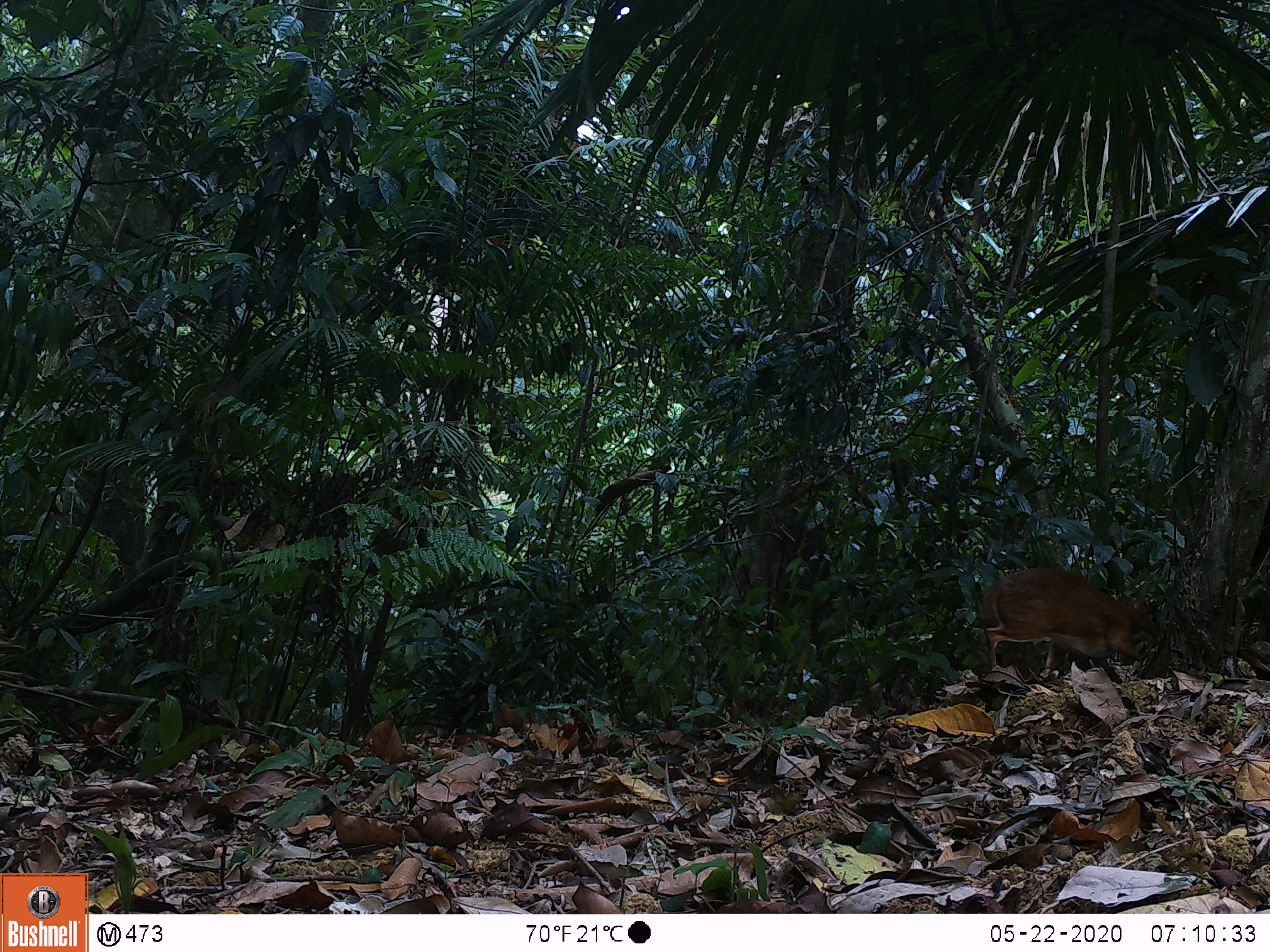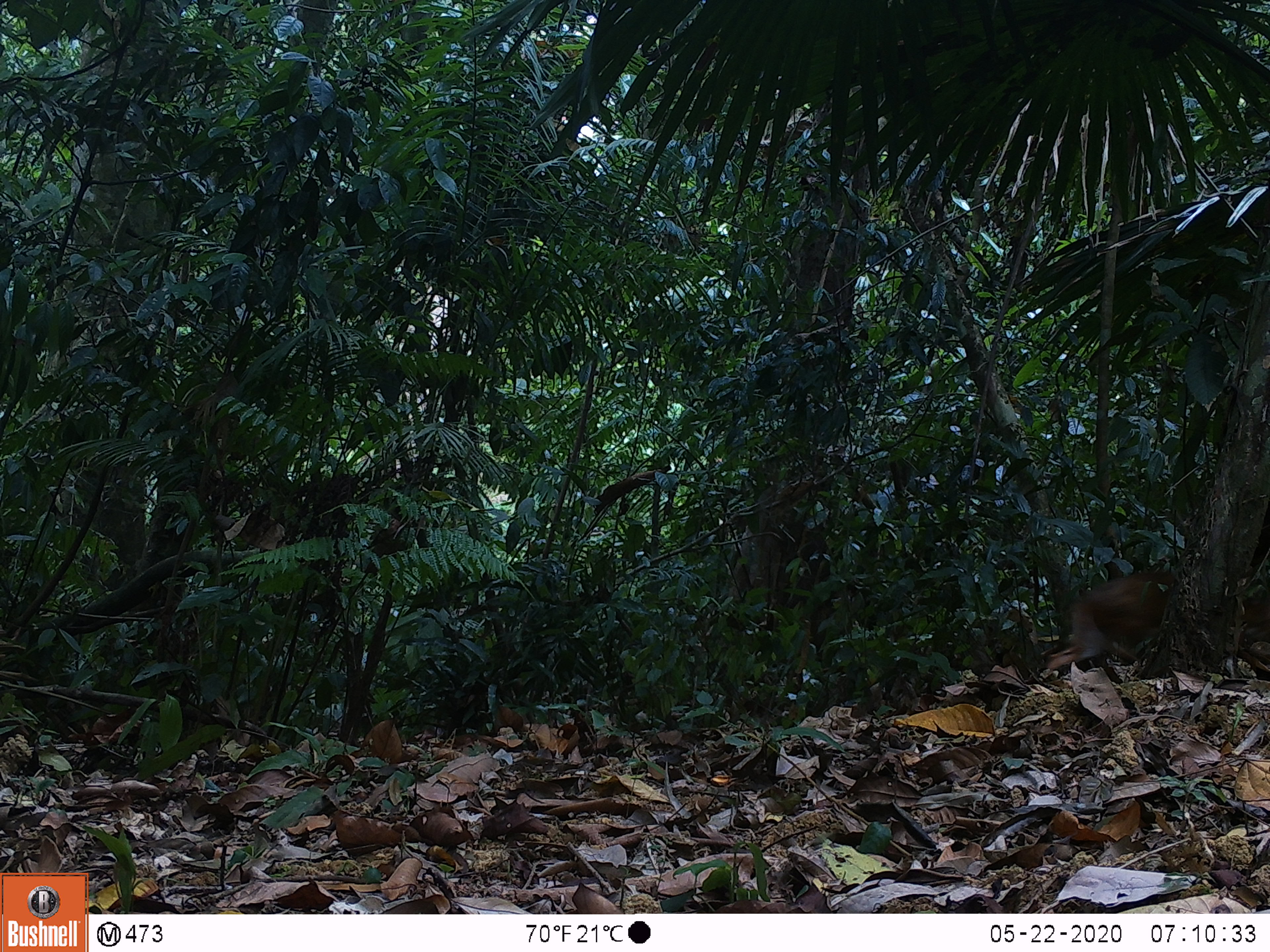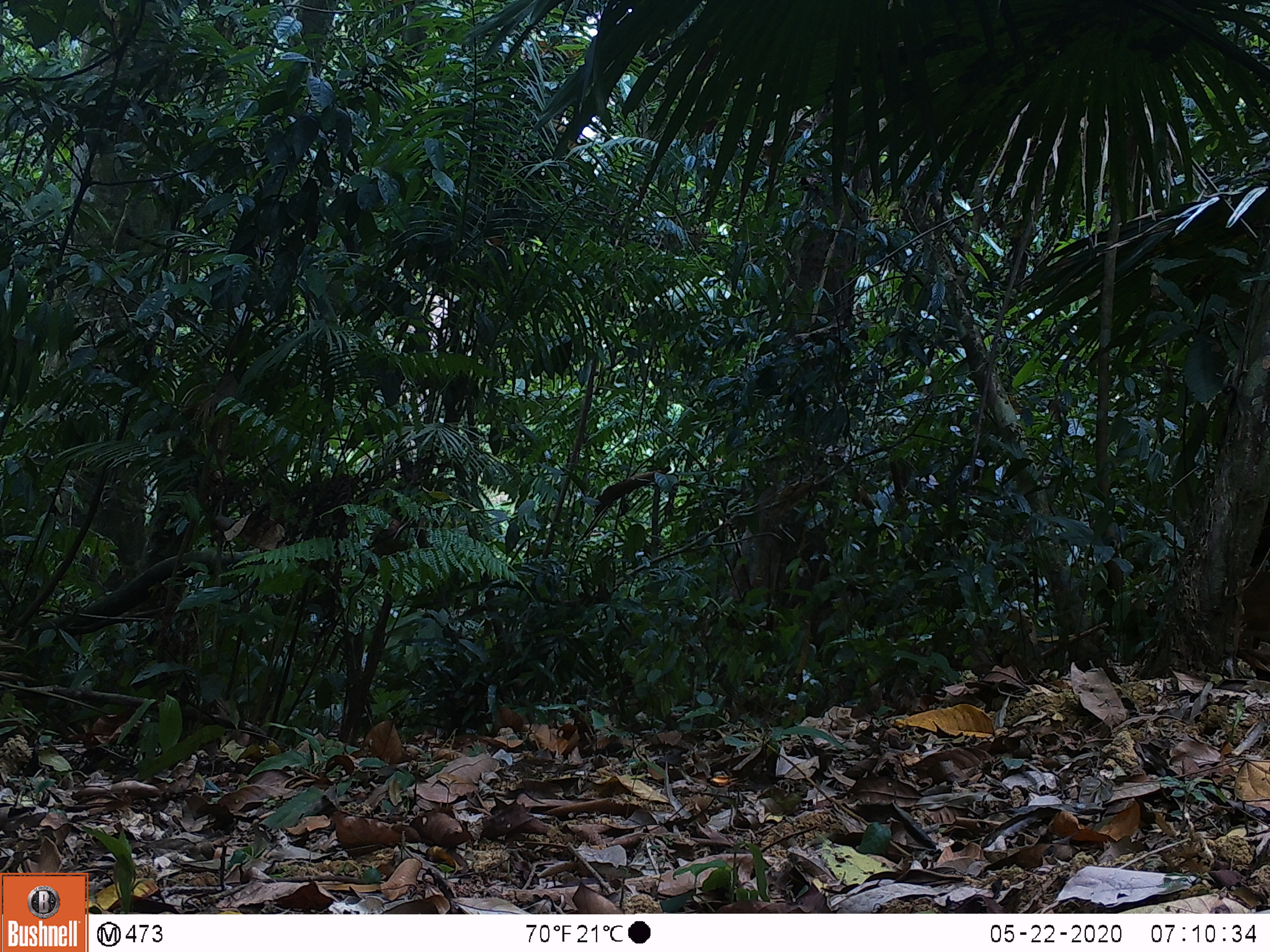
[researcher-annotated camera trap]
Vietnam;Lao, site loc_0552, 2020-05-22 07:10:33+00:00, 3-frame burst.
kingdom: Animalia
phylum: Chordata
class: Mammalia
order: Artiodactyla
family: Tragulidae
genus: Moschiola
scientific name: Moschiola meminna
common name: chevrotain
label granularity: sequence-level